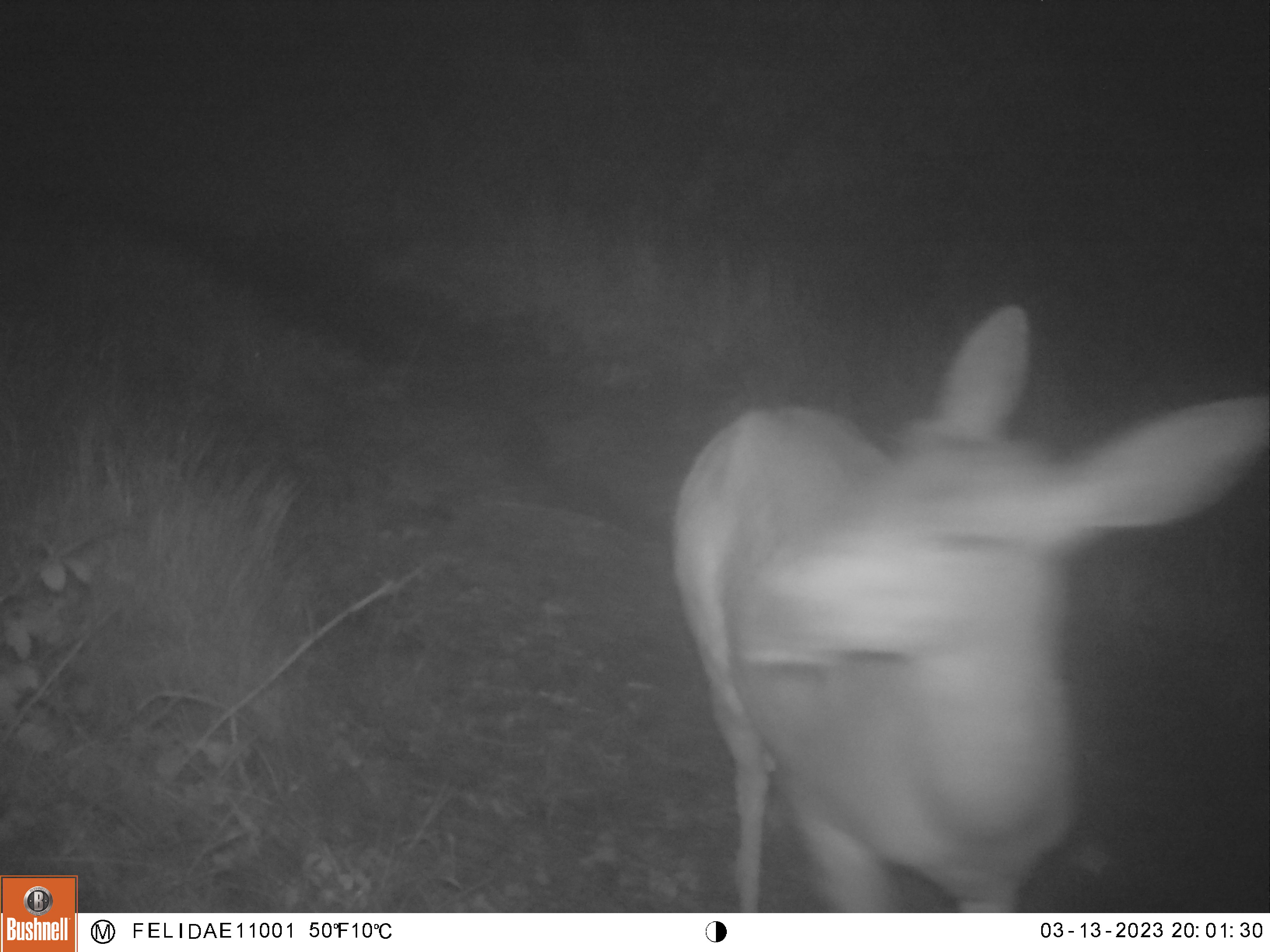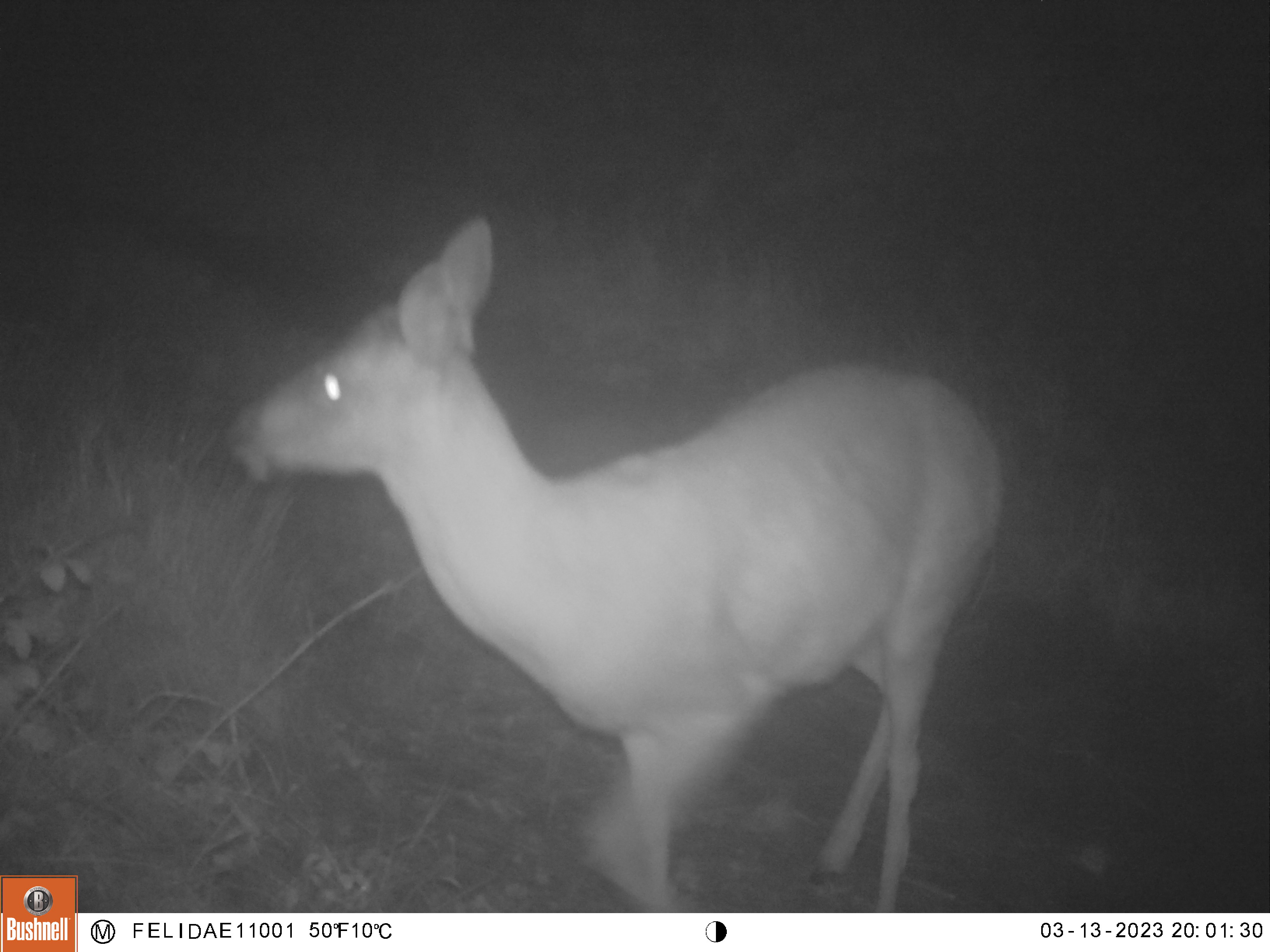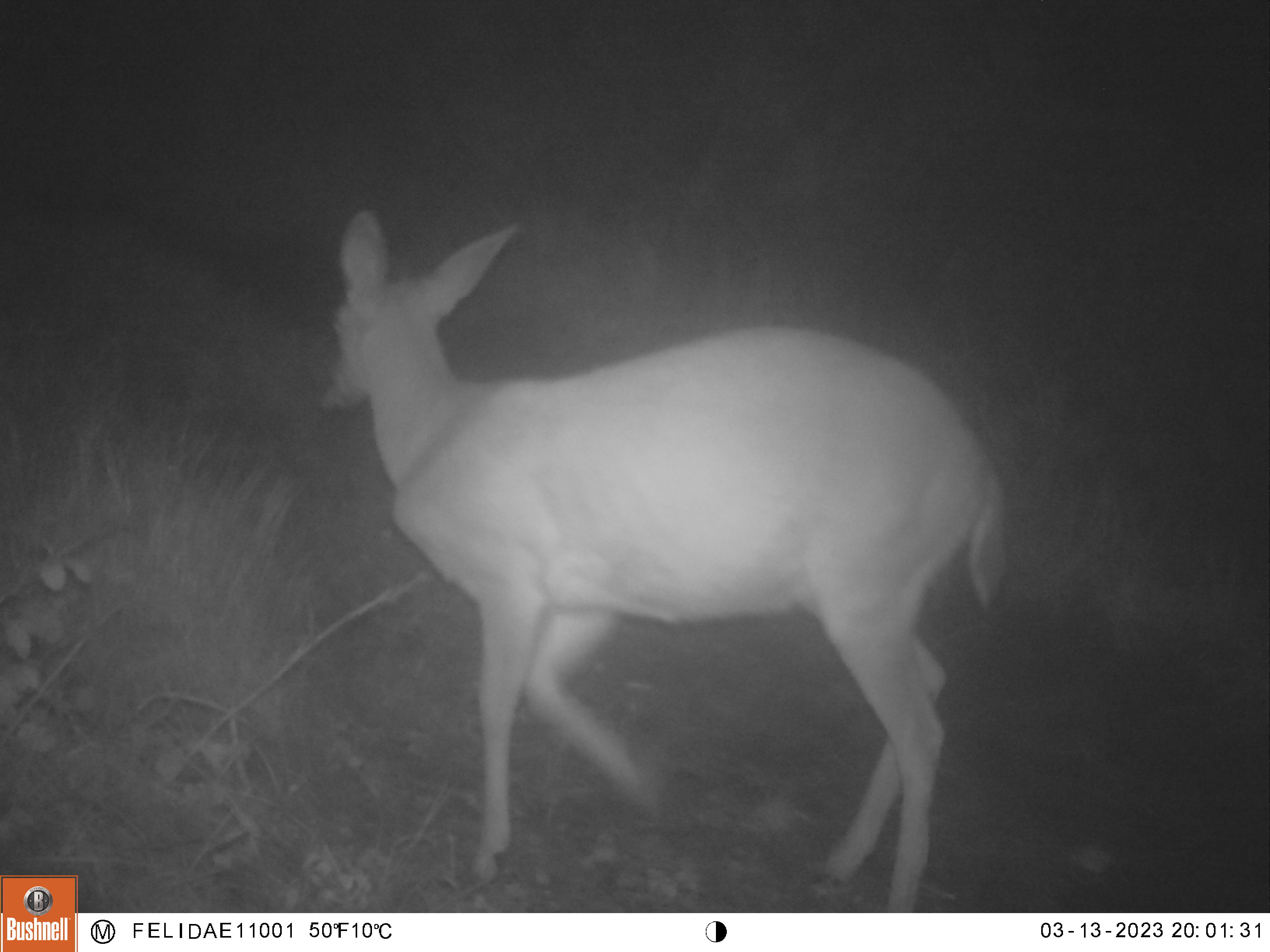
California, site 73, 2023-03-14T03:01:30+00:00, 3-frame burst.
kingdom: Animalia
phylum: Chordata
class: Mammalia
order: Artiodactyla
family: Cervidae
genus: Odocoileus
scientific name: Odocoileus hemionus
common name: mule deer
Mule deer (Odocoileus hemionus).